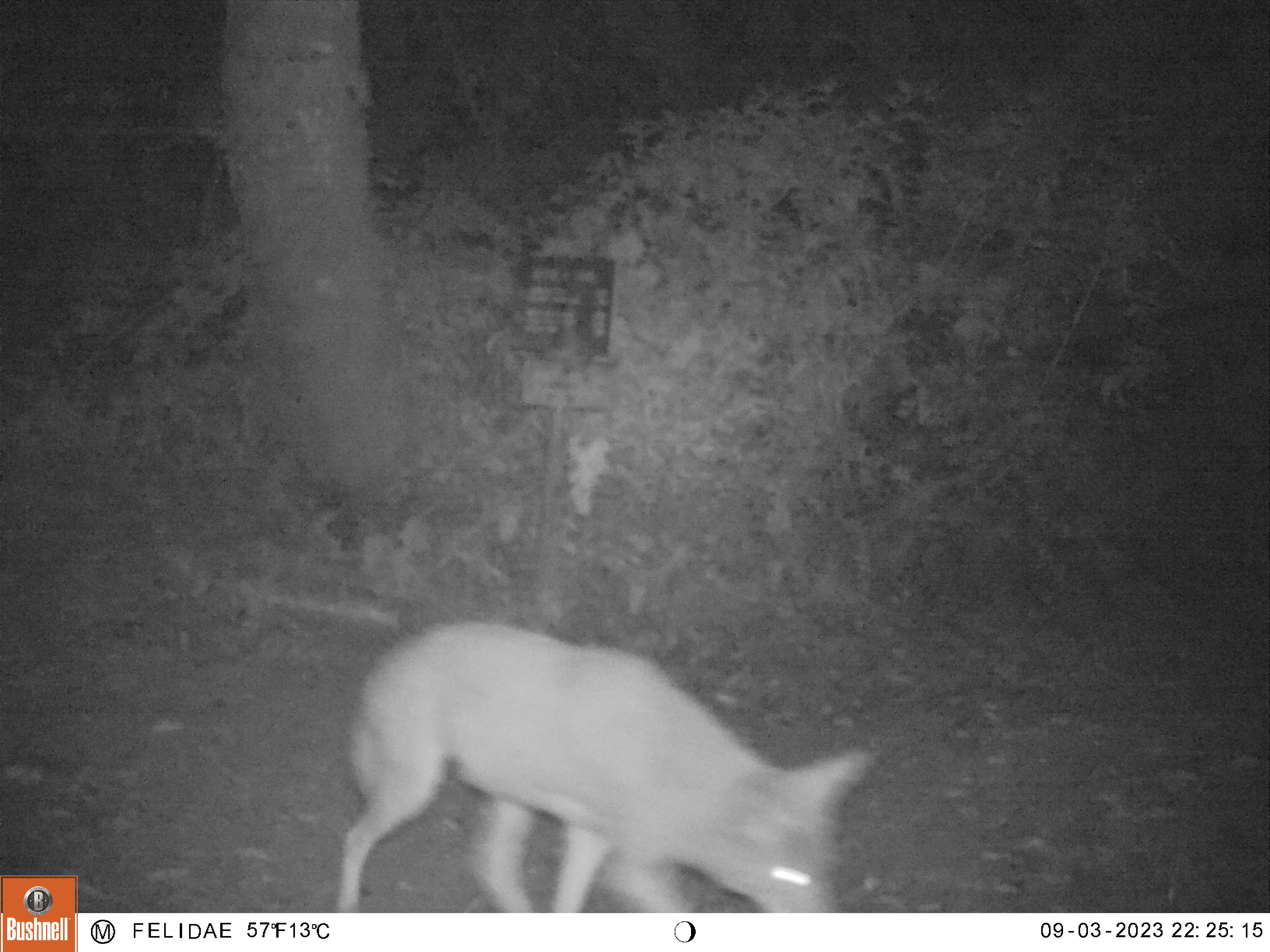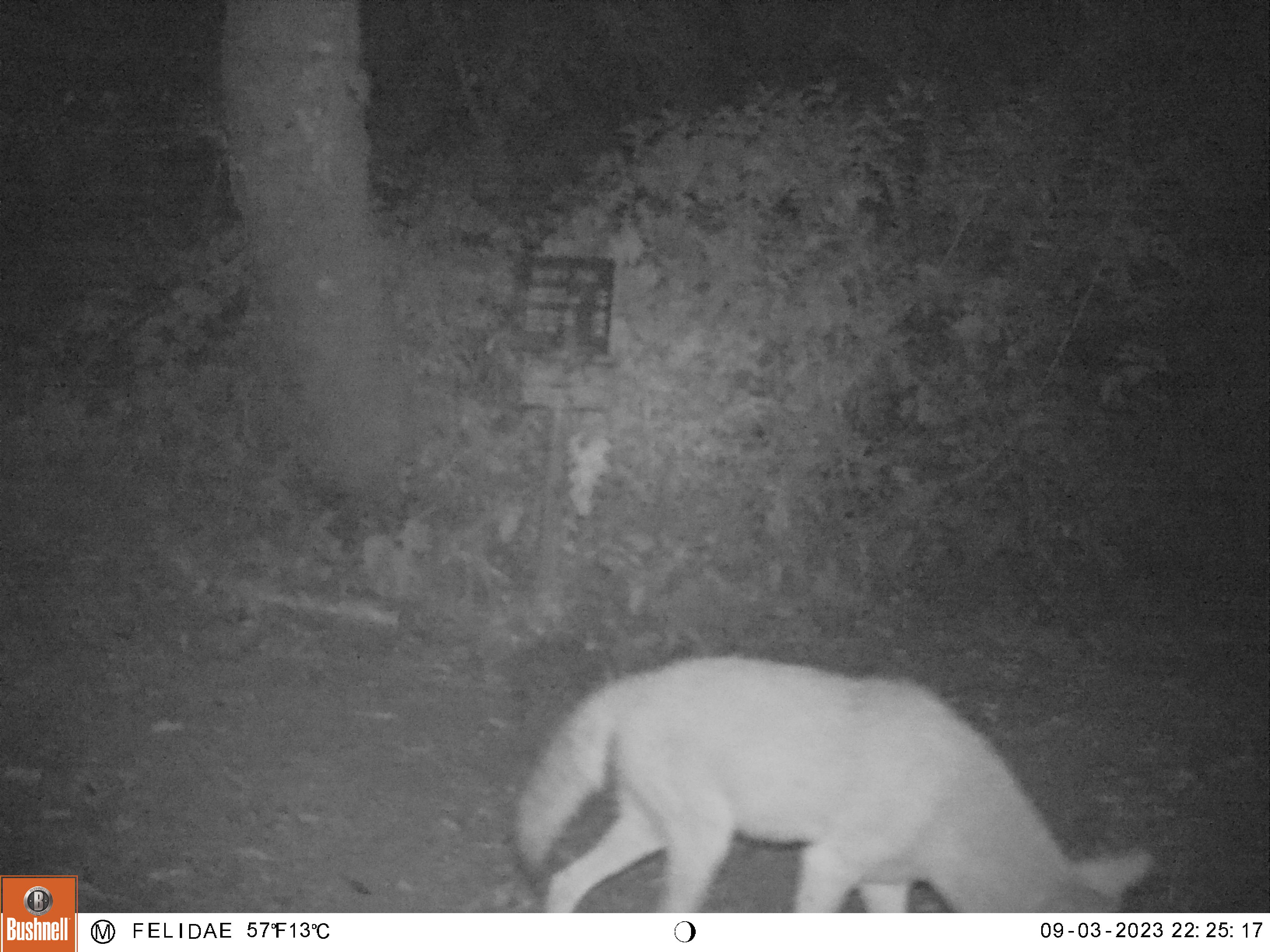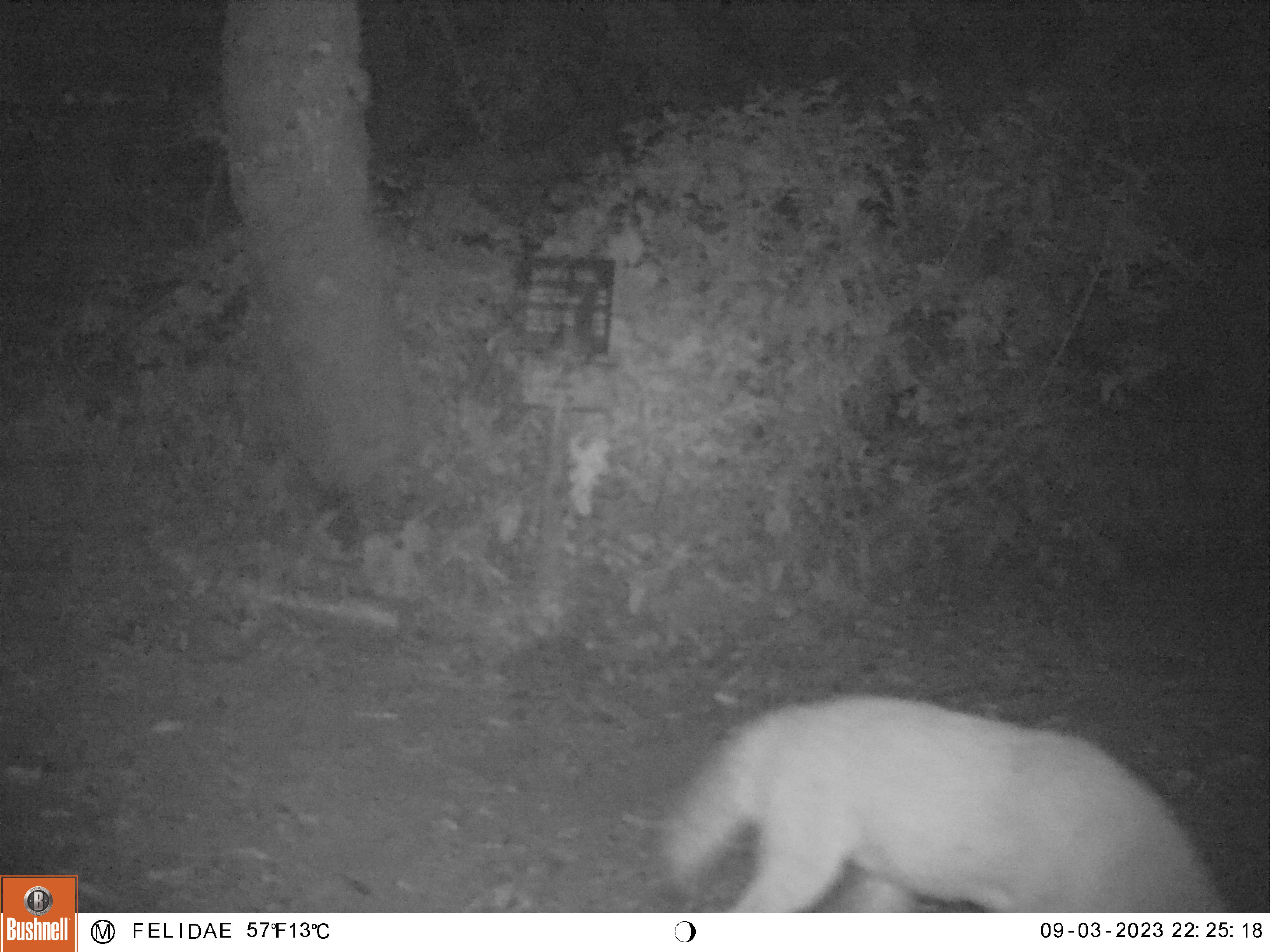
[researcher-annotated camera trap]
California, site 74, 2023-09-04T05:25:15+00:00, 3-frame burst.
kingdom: Animalia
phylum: Chordata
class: Mammalia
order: Carnivora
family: Canidae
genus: Canis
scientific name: Canis latrans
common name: coyote